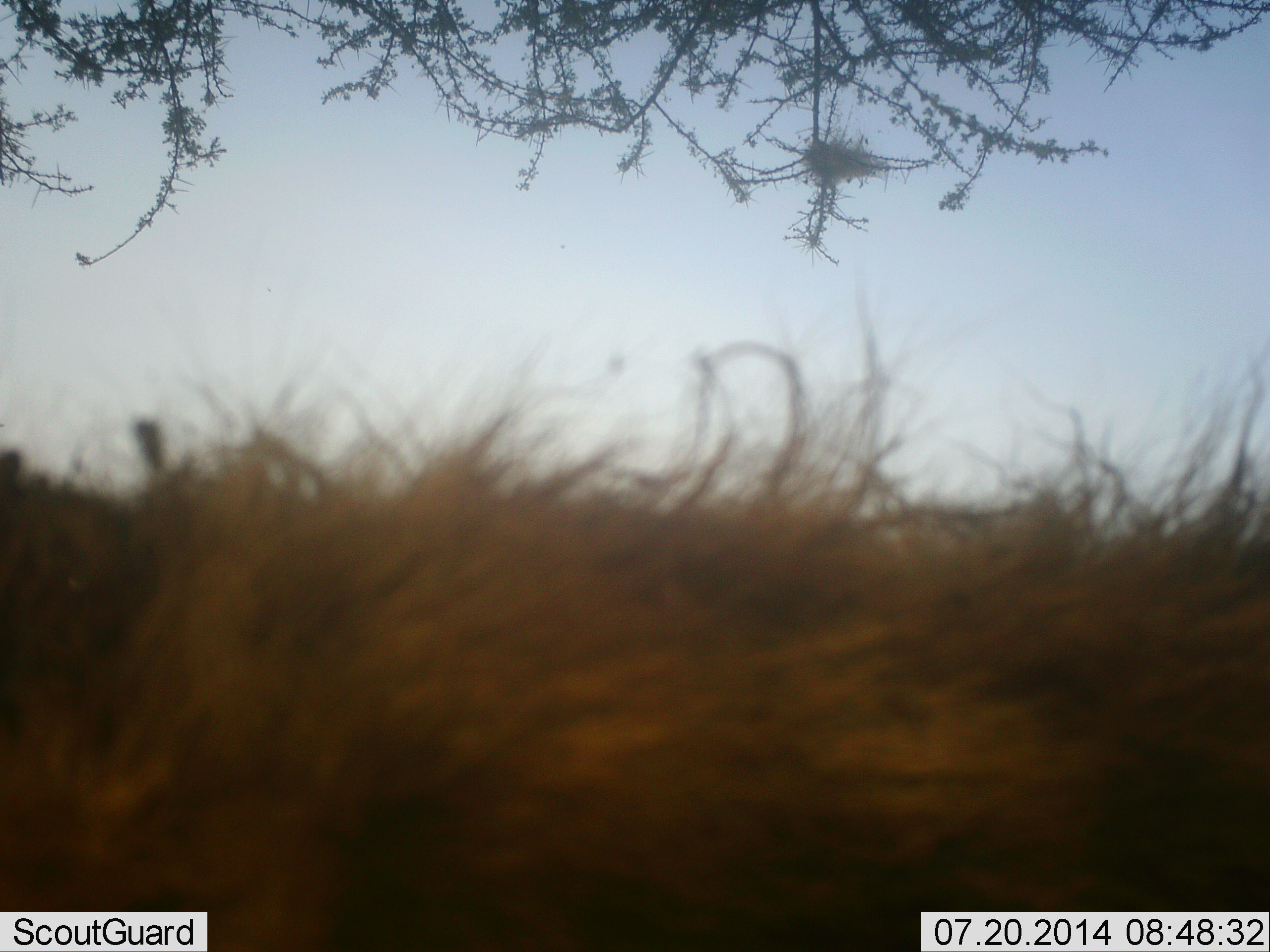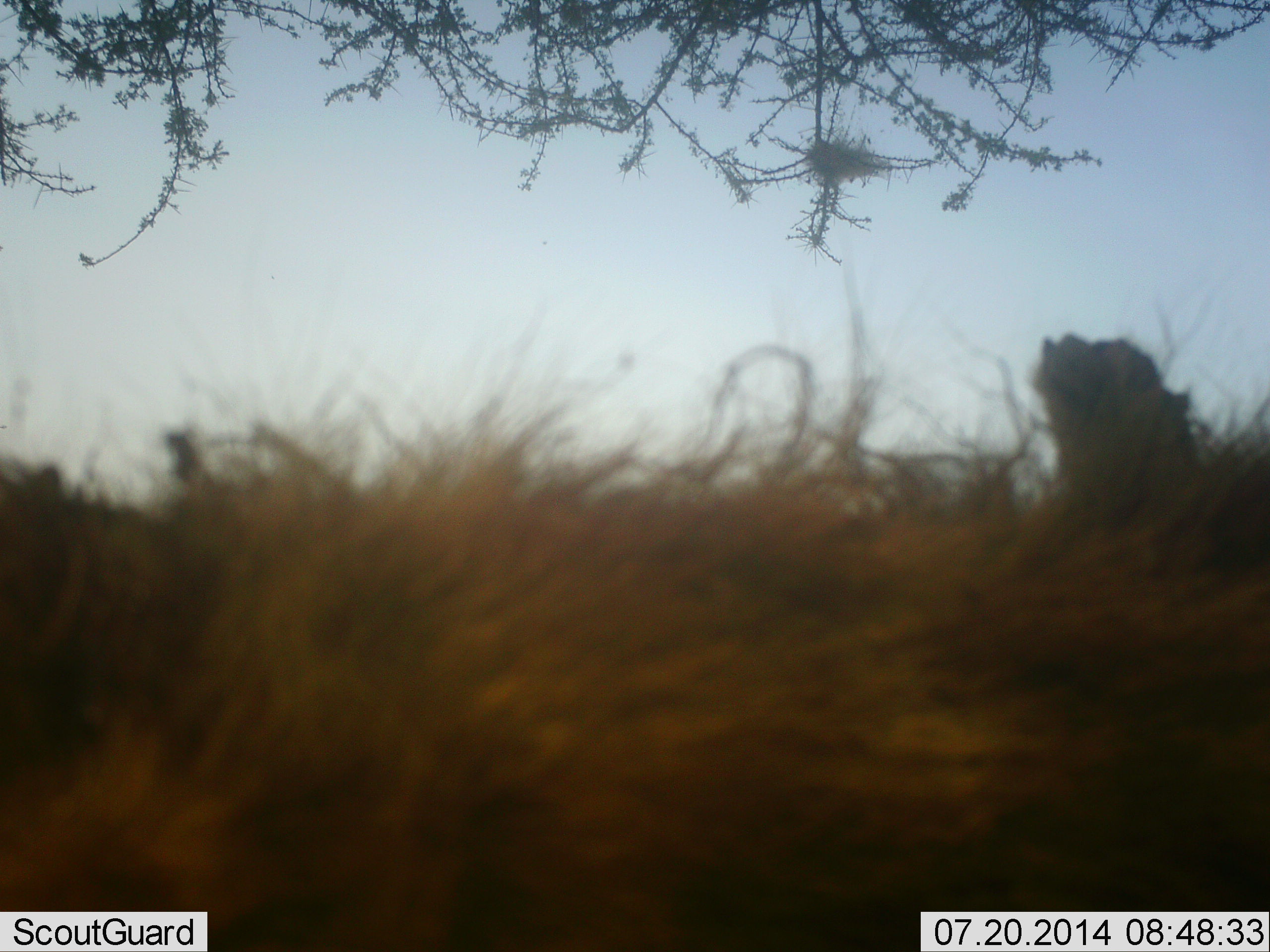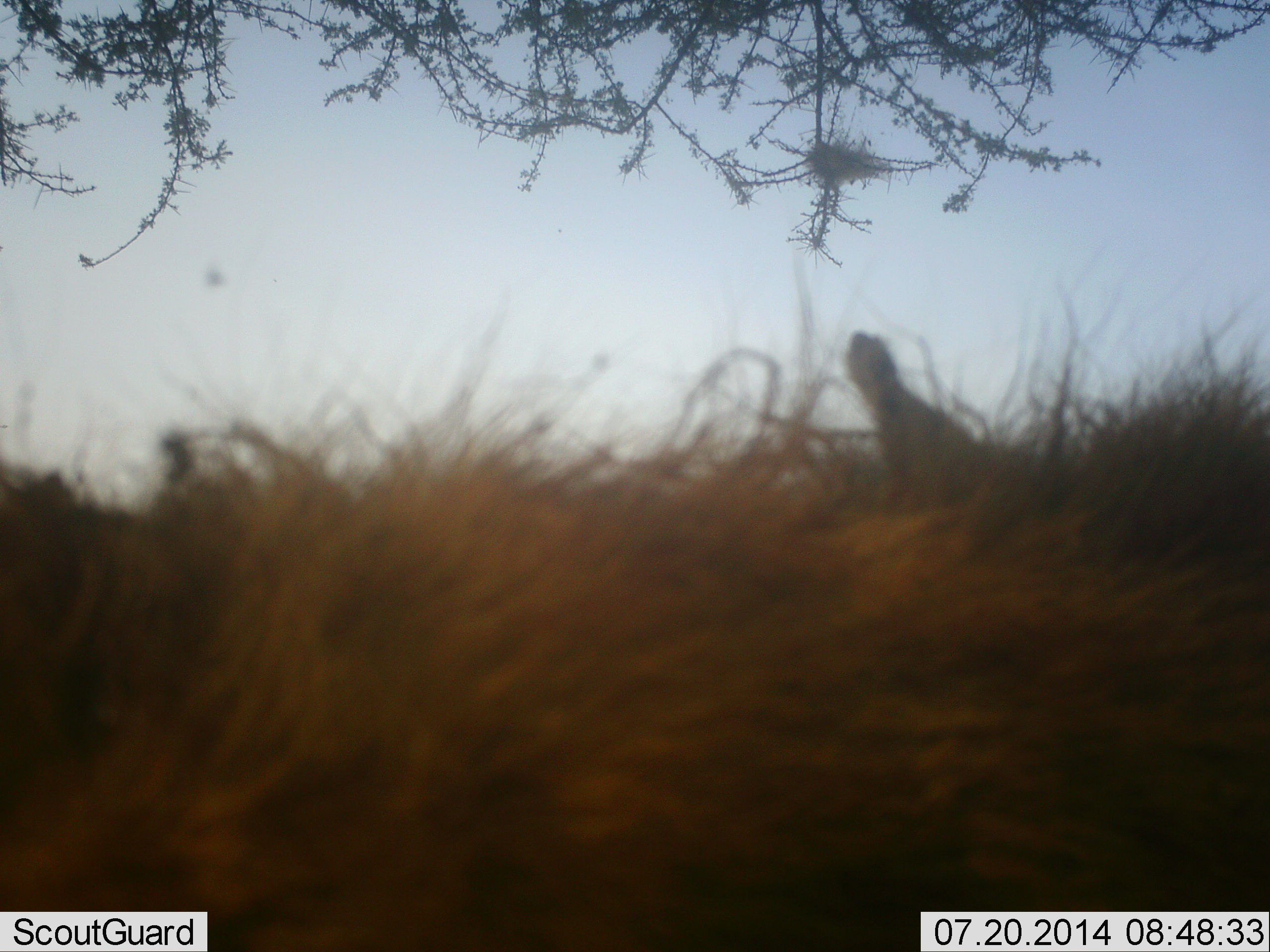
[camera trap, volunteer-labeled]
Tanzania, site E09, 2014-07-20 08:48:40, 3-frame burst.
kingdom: Animalia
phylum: Chordata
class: Mammalia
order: Carnivora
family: Hyaenidae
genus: Crocuta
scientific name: Crocuta crocuta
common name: spotted hyena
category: hyenaspotted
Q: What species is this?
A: Hyenaspotted (spotted hyena) (Crocuta crocuta).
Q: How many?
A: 1.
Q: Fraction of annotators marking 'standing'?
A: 67%.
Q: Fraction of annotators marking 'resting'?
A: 17%.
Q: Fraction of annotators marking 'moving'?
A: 17%.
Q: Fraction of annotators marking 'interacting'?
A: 0%.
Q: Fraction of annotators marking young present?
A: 0%.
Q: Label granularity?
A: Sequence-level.